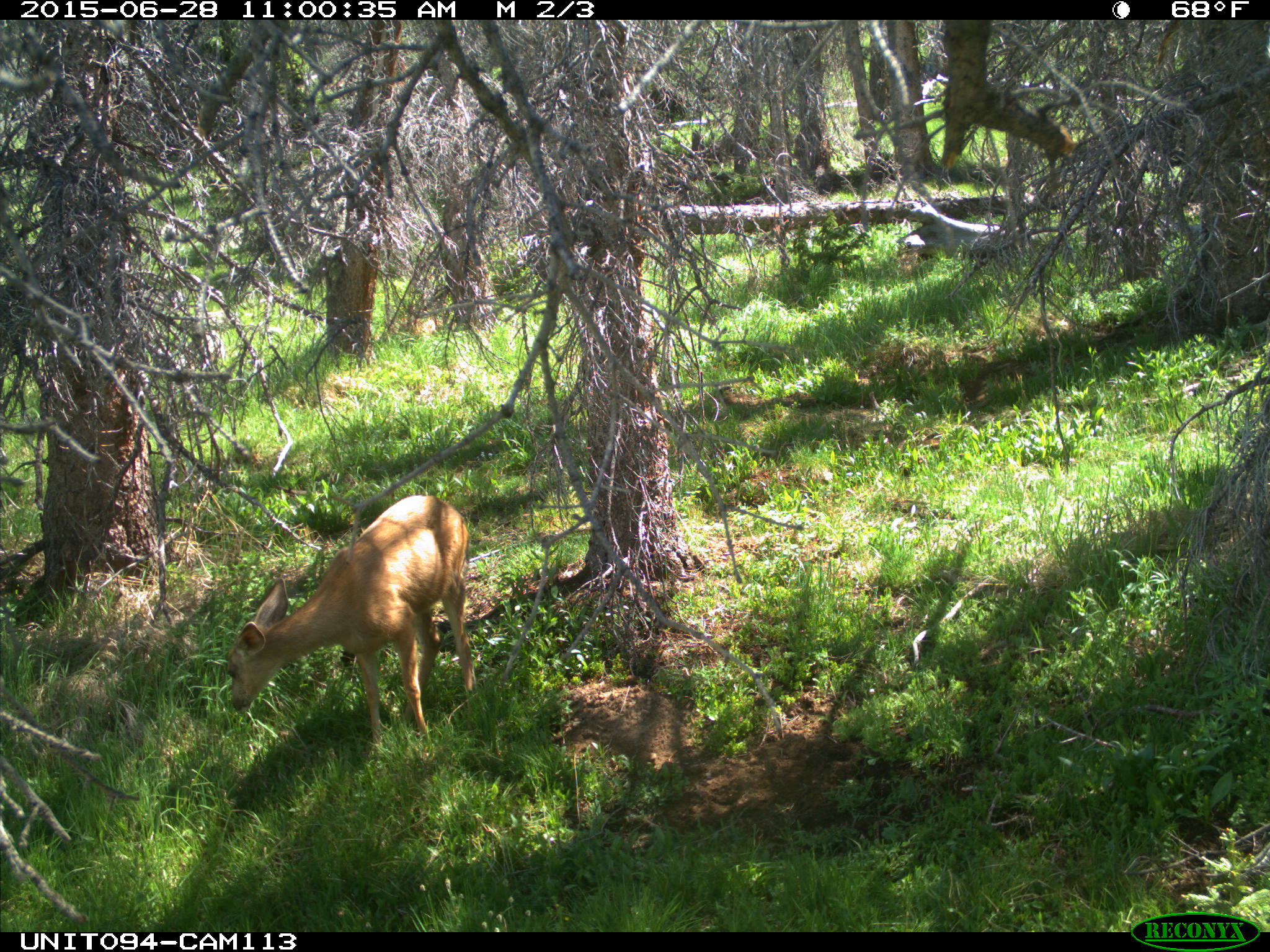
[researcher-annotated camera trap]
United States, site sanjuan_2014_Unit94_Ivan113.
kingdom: Animalia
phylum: Chordata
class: Mammalia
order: Artiodactyla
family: Cervidae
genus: Odocoileus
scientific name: Odocoileus hemionus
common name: mule deer